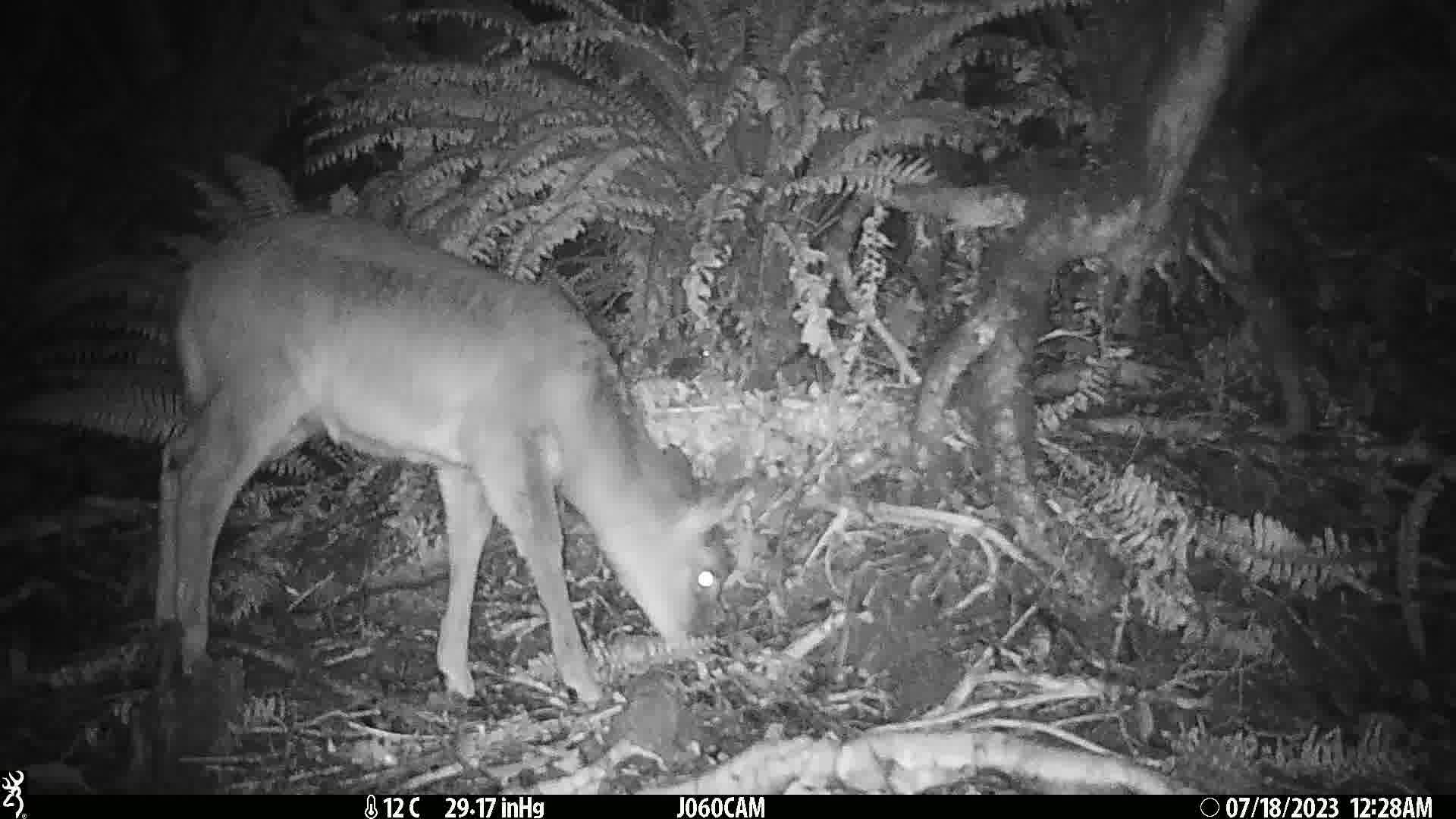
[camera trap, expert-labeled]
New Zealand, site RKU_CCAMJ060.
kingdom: Animalia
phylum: Chordata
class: Mammalia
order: Artiodactyla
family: Cervidae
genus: Odocoileus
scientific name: Odocoileus virginianus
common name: white-tailed deer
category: white tailed deer